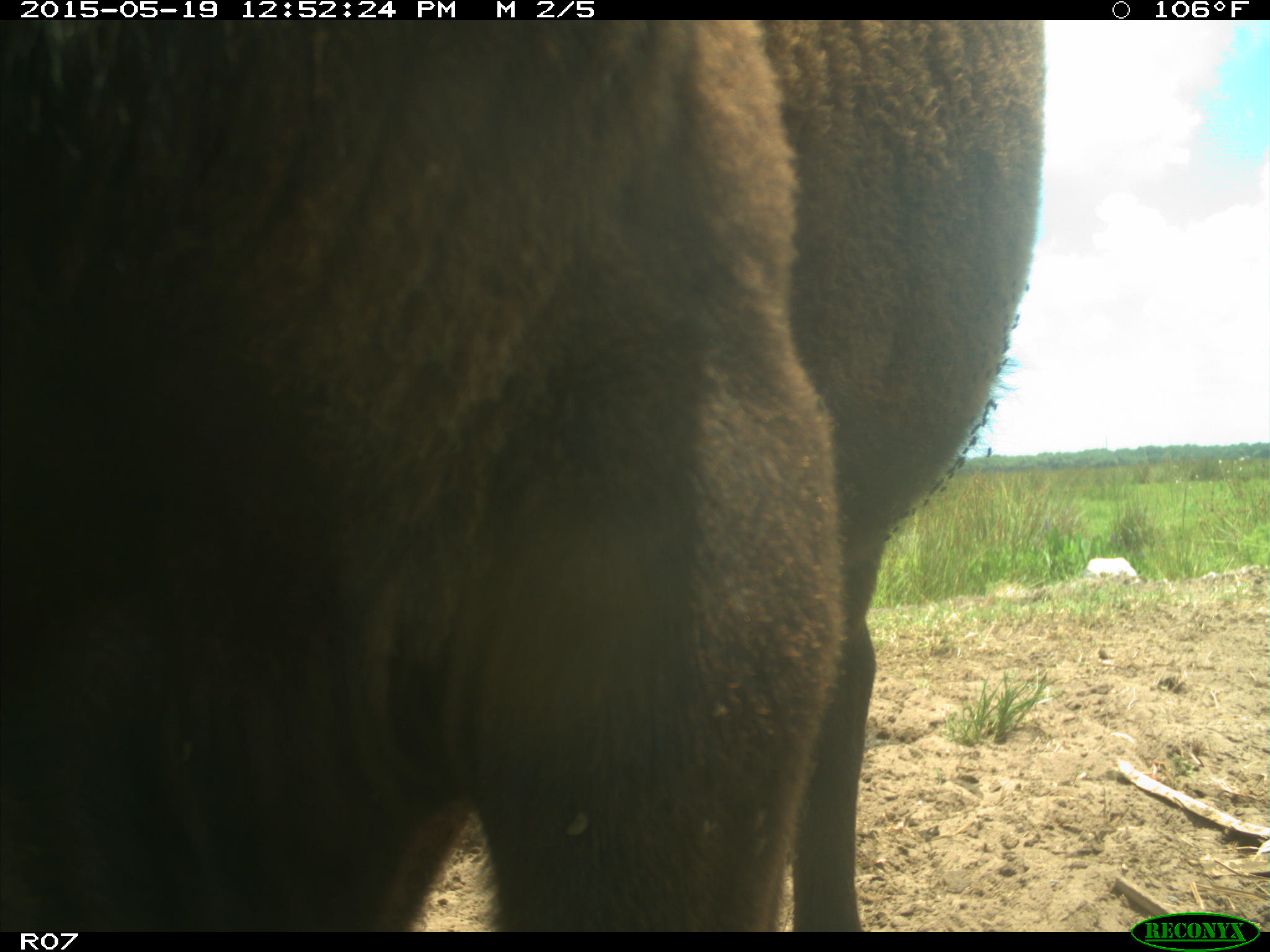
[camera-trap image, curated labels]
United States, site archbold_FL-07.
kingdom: Animalia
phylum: Chordata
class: Mammalia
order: Artiodactyla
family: Bovidae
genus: Bos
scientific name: Bos taurus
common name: domestic cow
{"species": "Bos taurus (domestic cow)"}